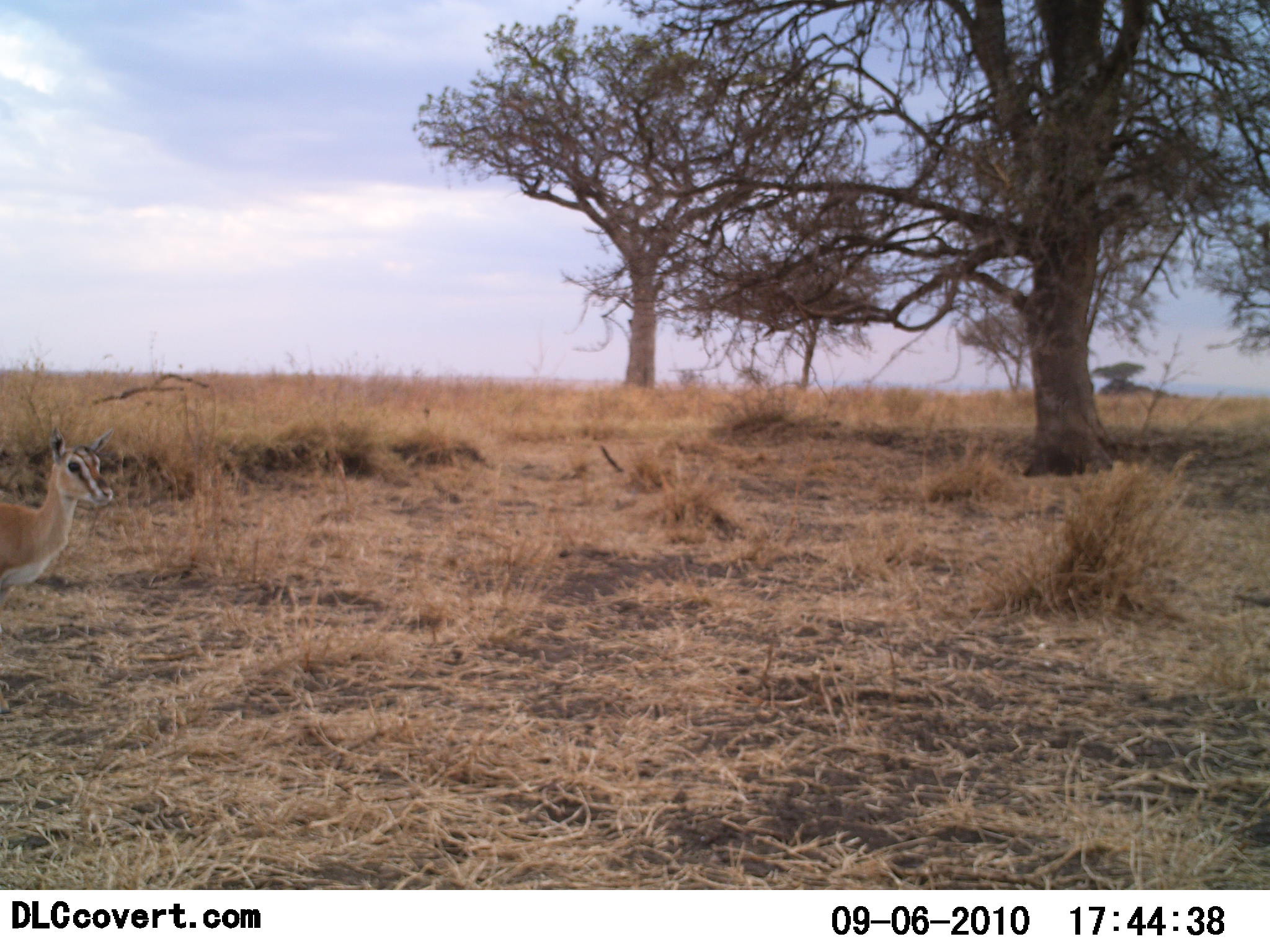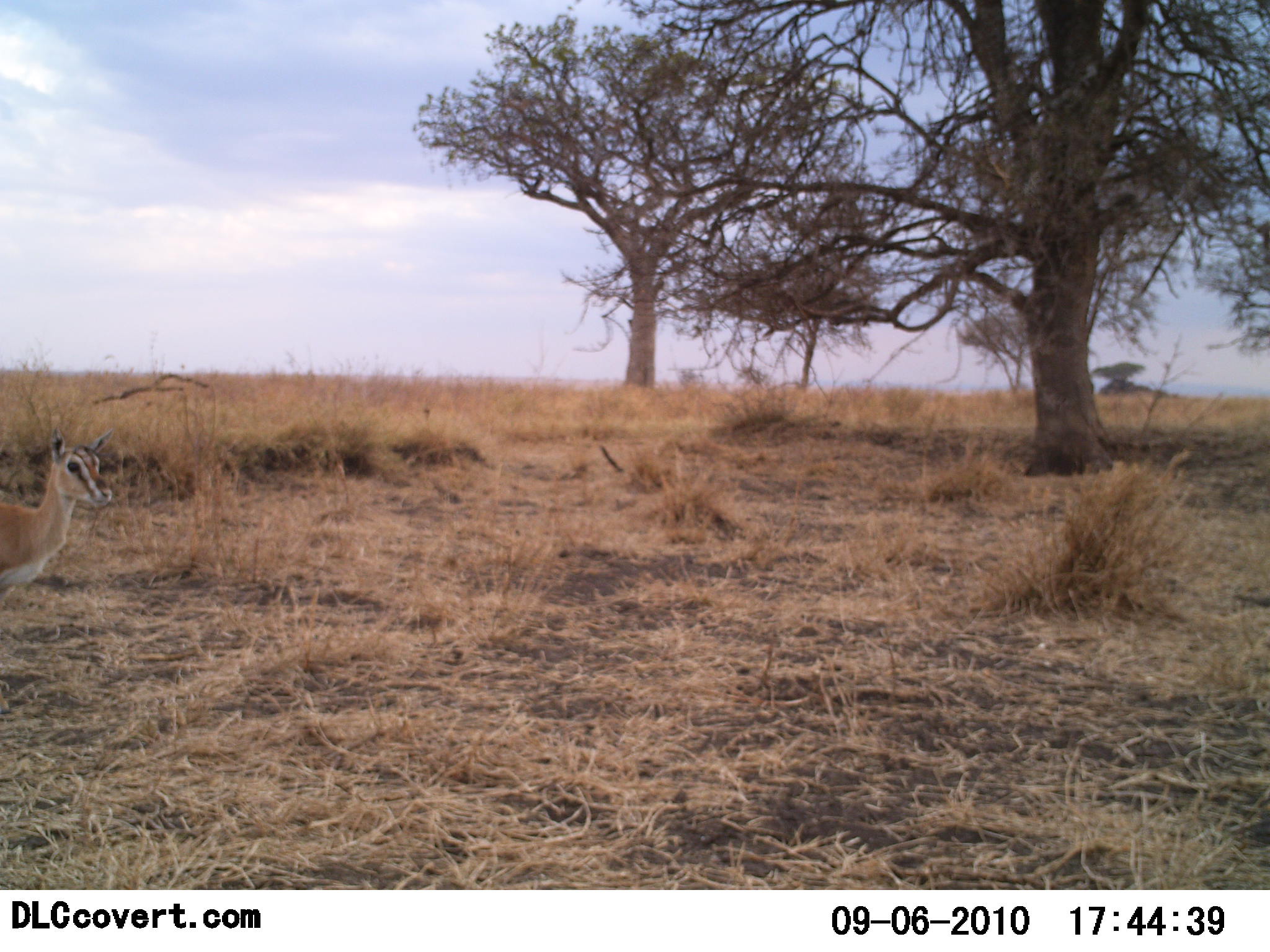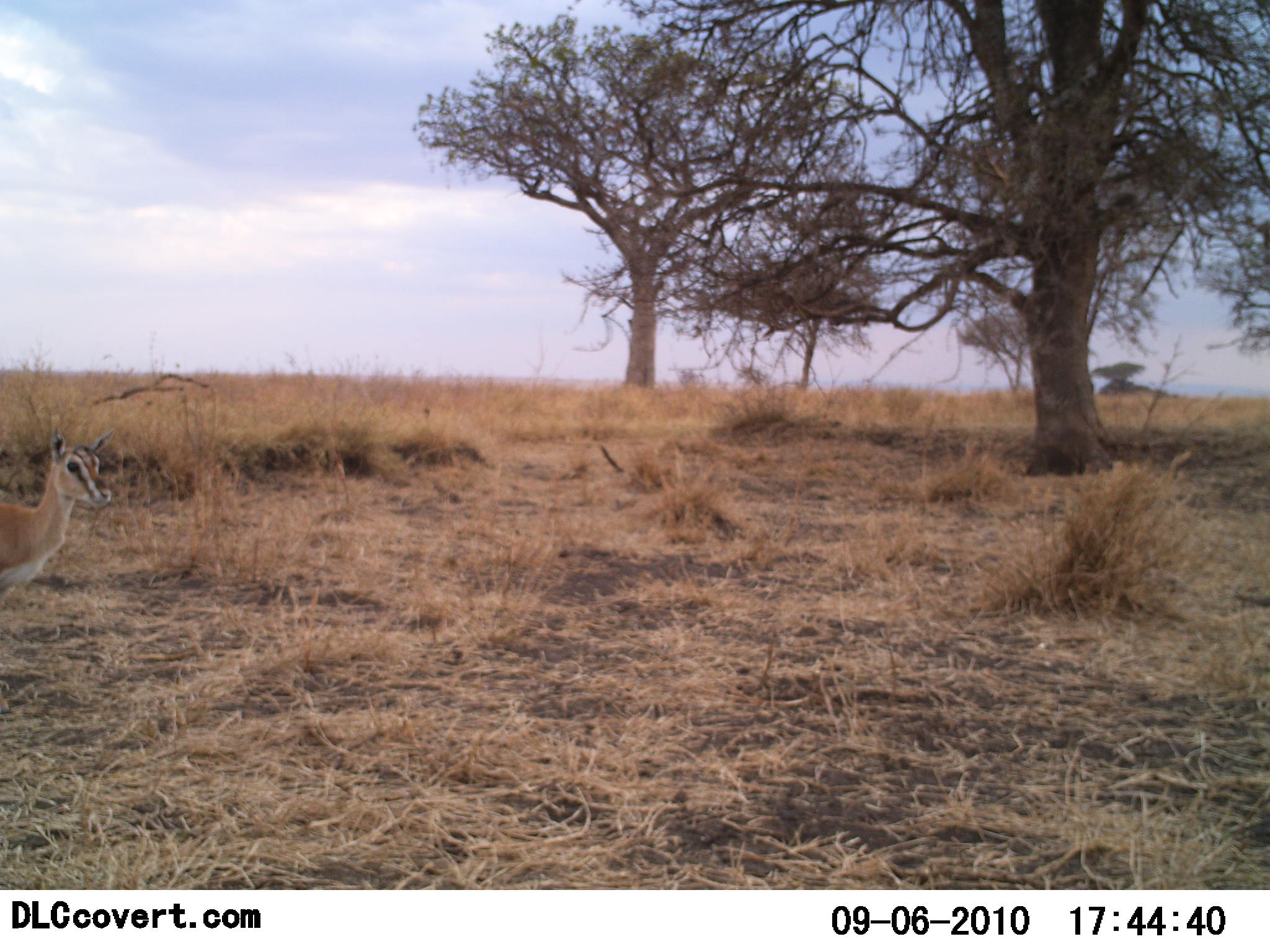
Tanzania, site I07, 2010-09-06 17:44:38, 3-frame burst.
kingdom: Animalia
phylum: Chordata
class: Mammalia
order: Artiodactyla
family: Bovidae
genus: Eudorcas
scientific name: Eudorcas thomsonii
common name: thomson's gazelle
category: gazellethomsons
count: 1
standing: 100%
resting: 0%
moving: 0%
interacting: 0%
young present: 7%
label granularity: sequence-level